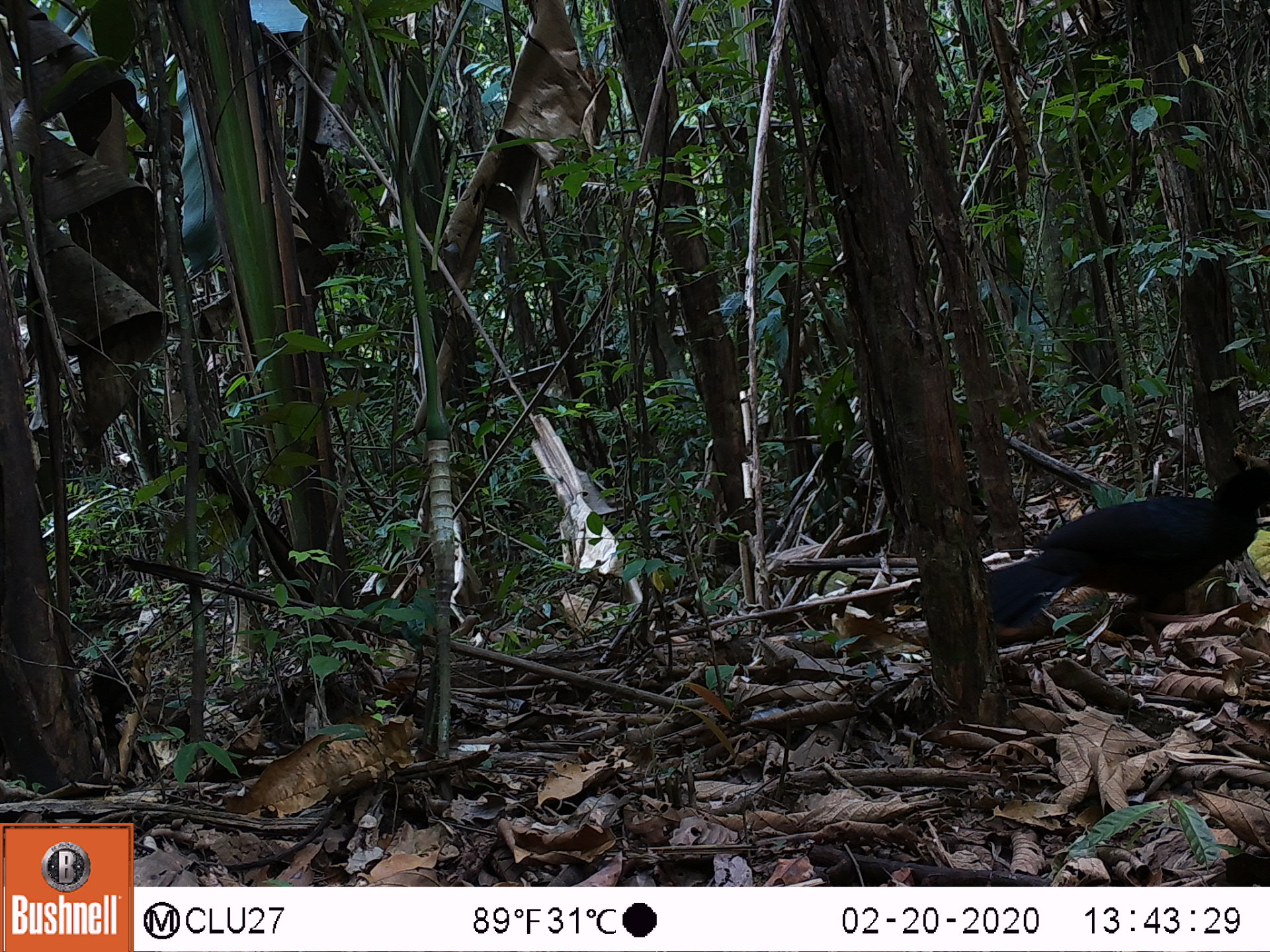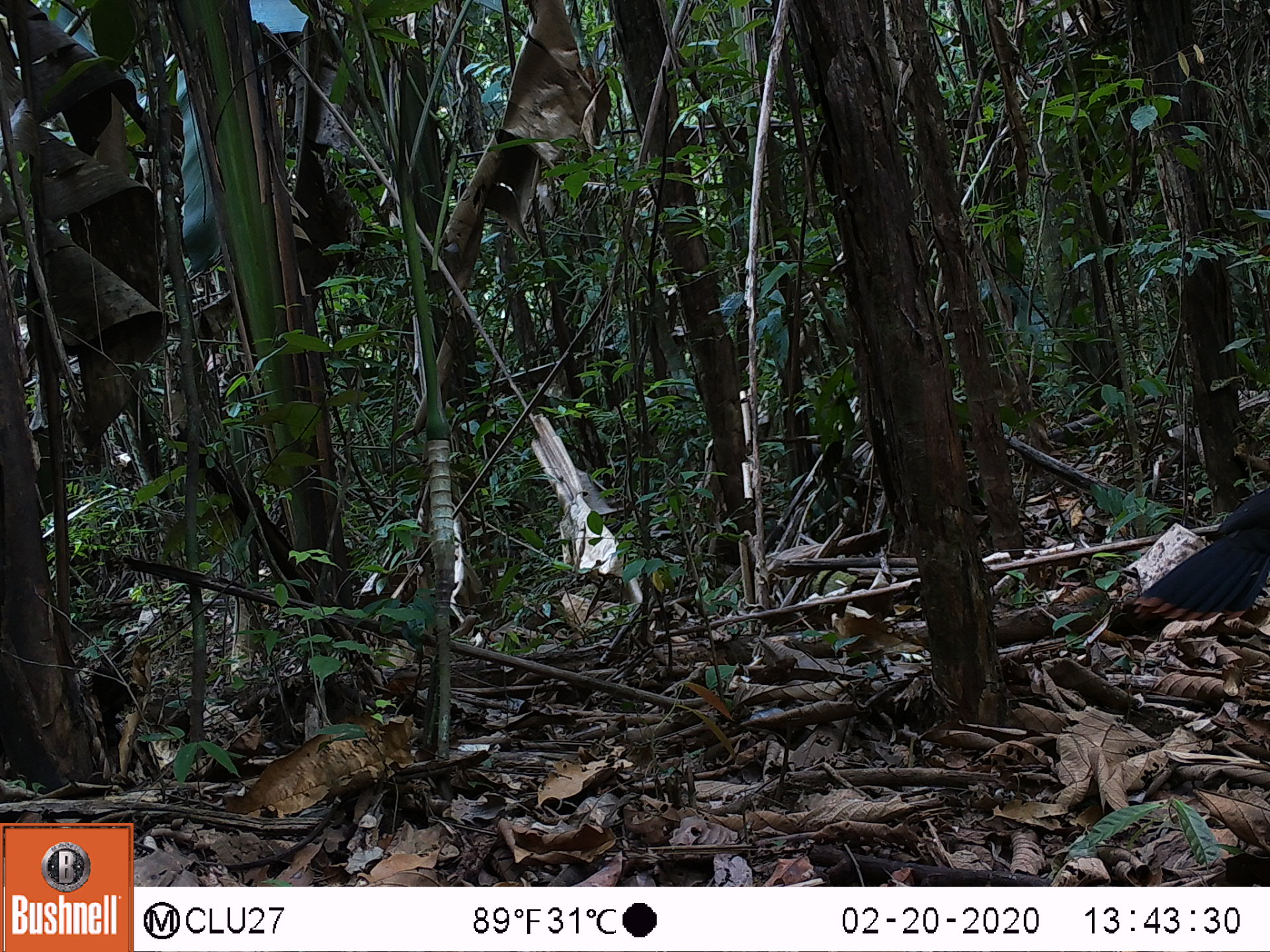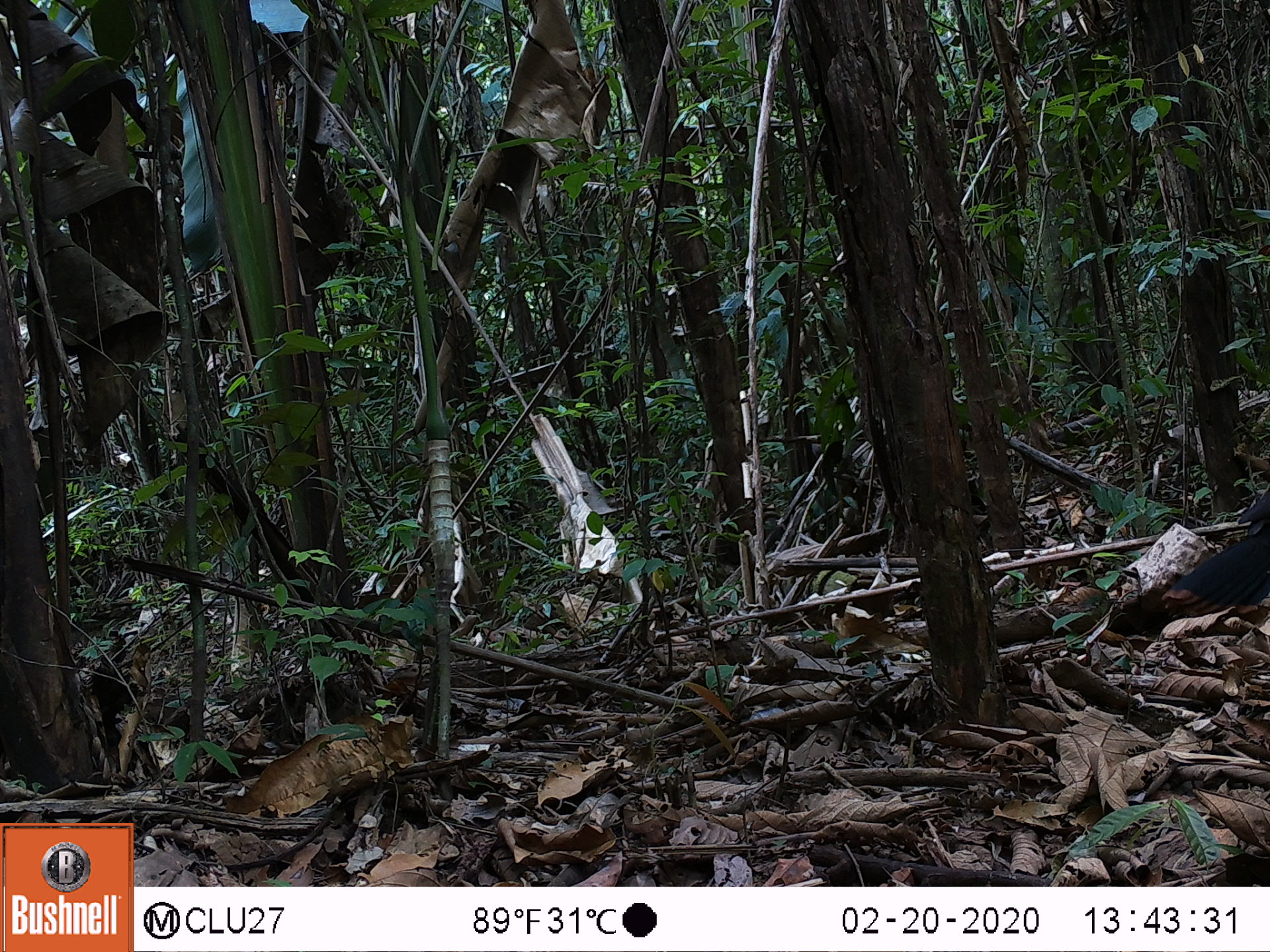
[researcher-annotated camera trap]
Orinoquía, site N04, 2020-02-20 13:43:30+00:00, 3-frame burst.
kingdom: Animalia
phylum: Chordata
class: Aves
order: Galliformes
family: Cracidae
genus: Mitu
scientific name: Mitu salvini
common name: salvin's currasow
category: salvins curassow